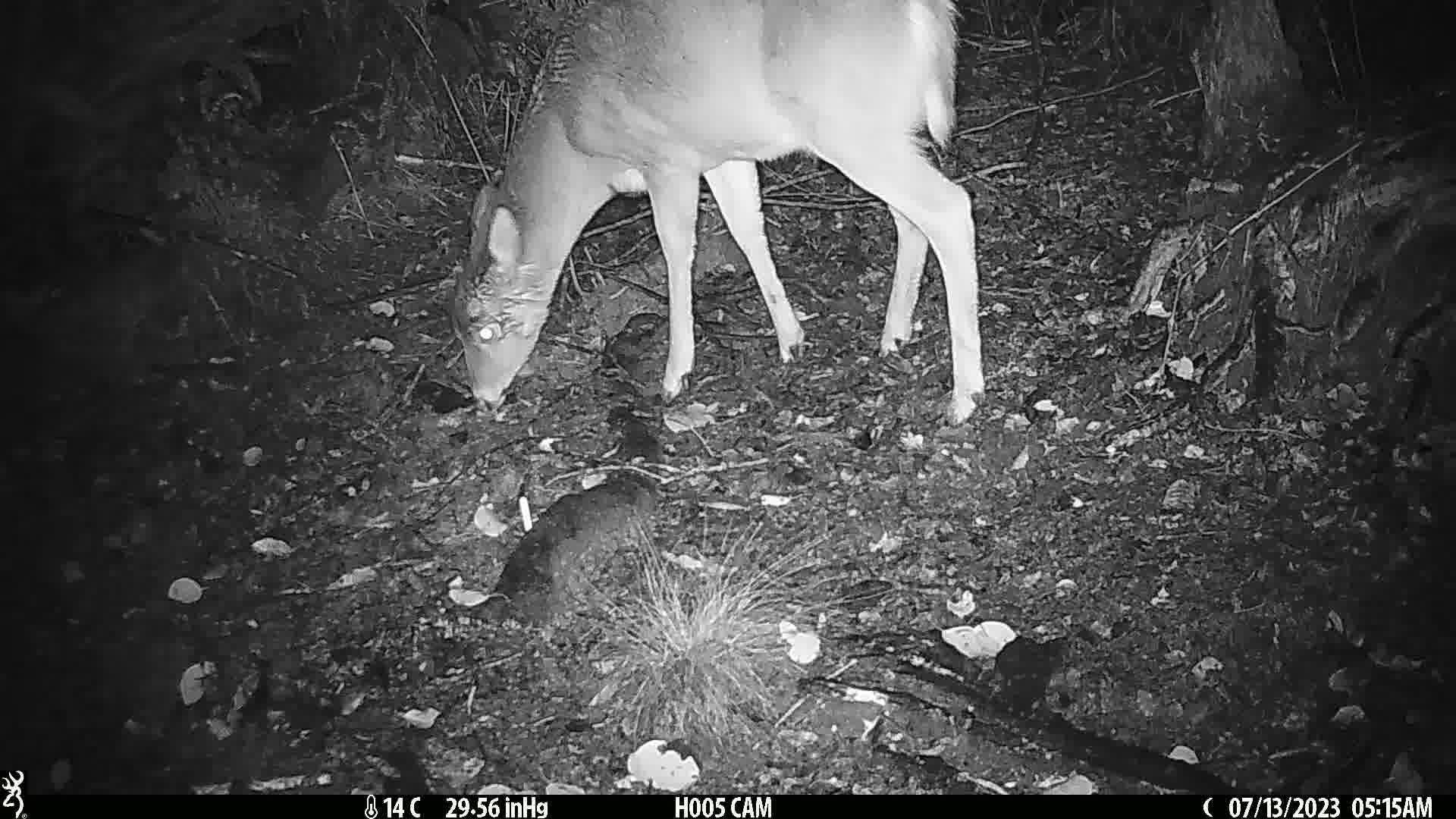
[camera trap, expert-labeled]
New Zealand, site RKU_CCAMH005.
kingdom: Animalia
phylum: Chordata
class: Mammalia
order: Artiodactyla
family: Cervidae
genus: Odocoileus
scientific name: Odocoileus virginianus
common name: white-tailed deer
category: white tailed deer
White tailed deer (white-tailed deer) (Odocoileus virginianus).